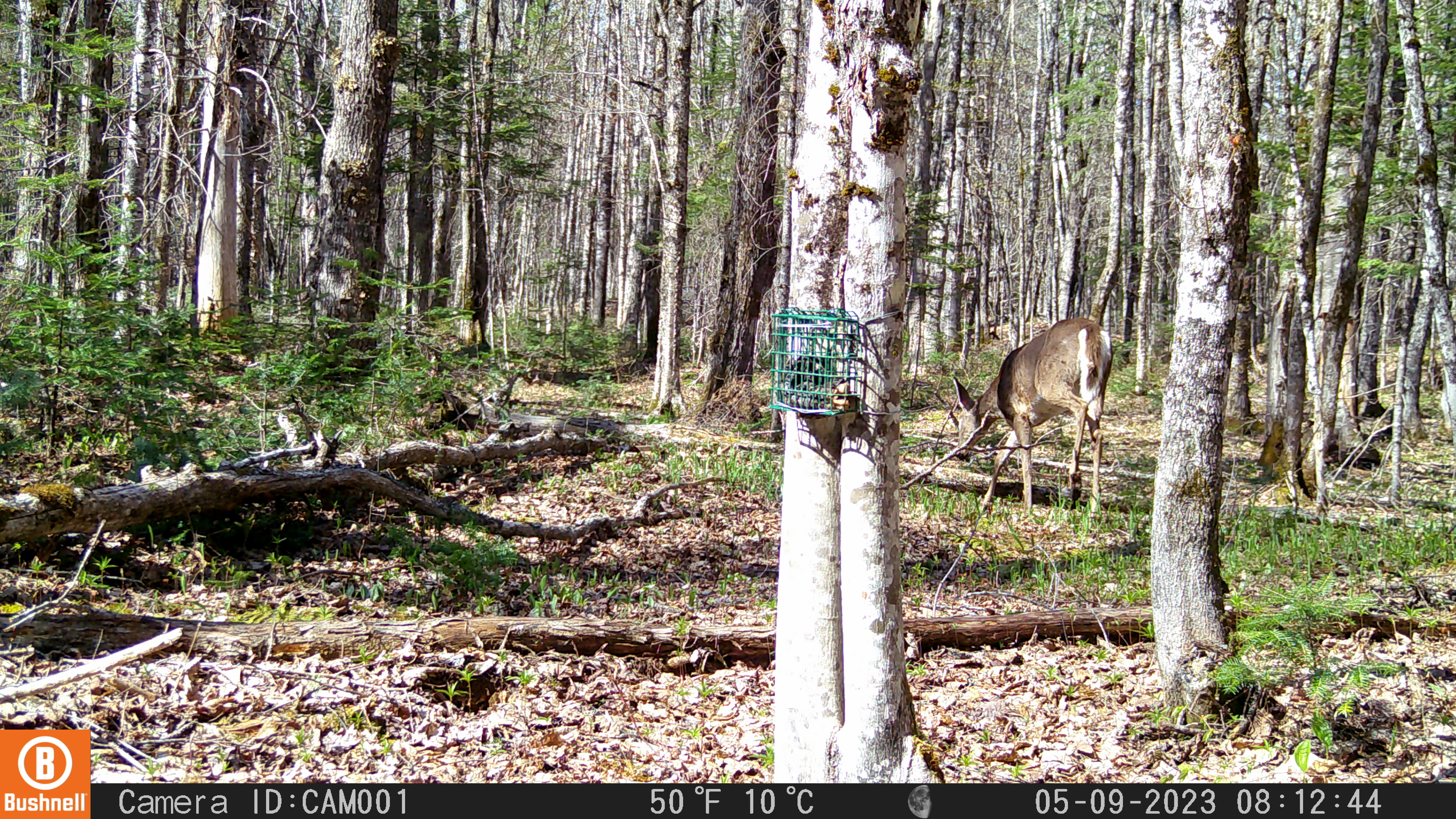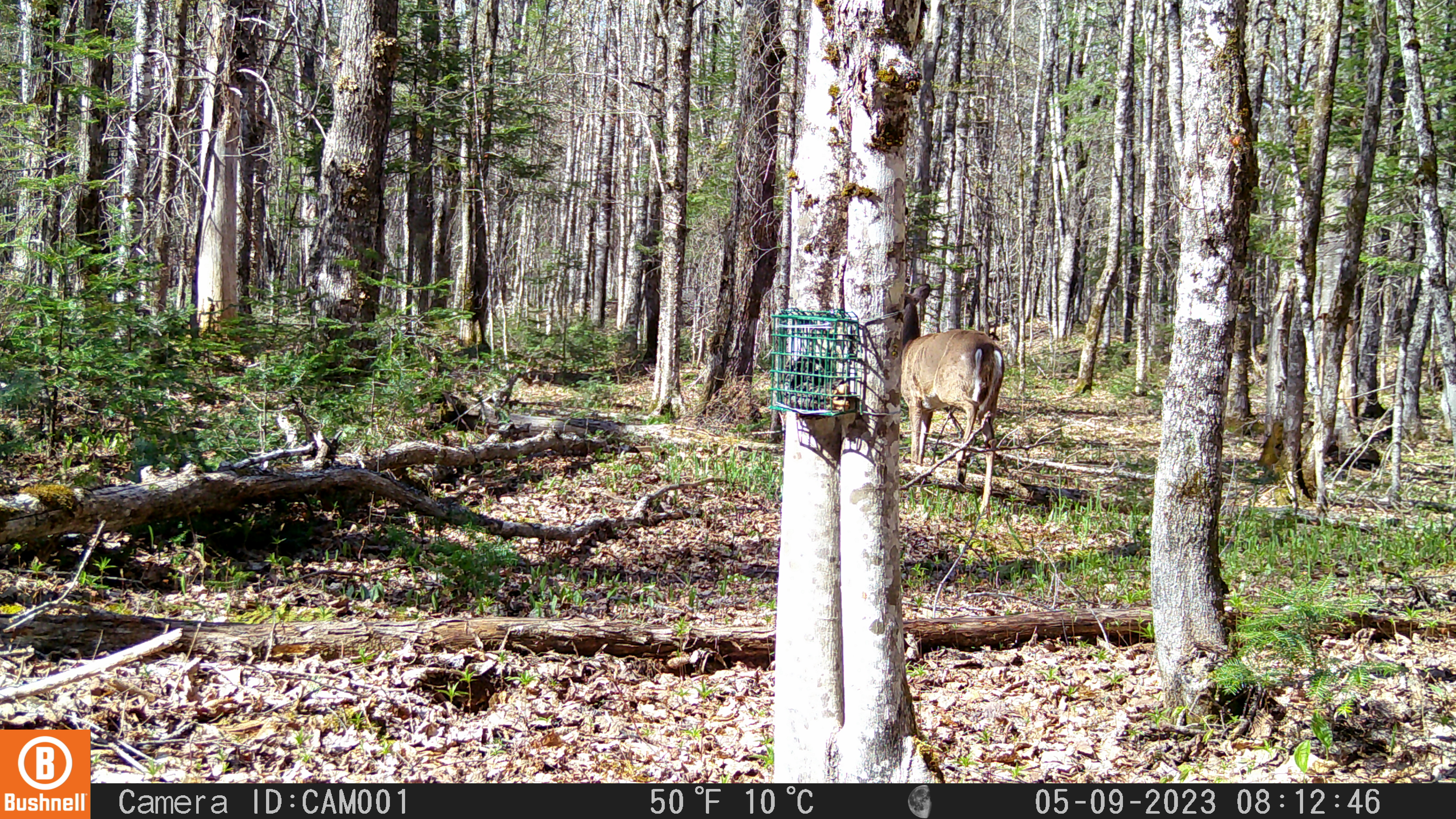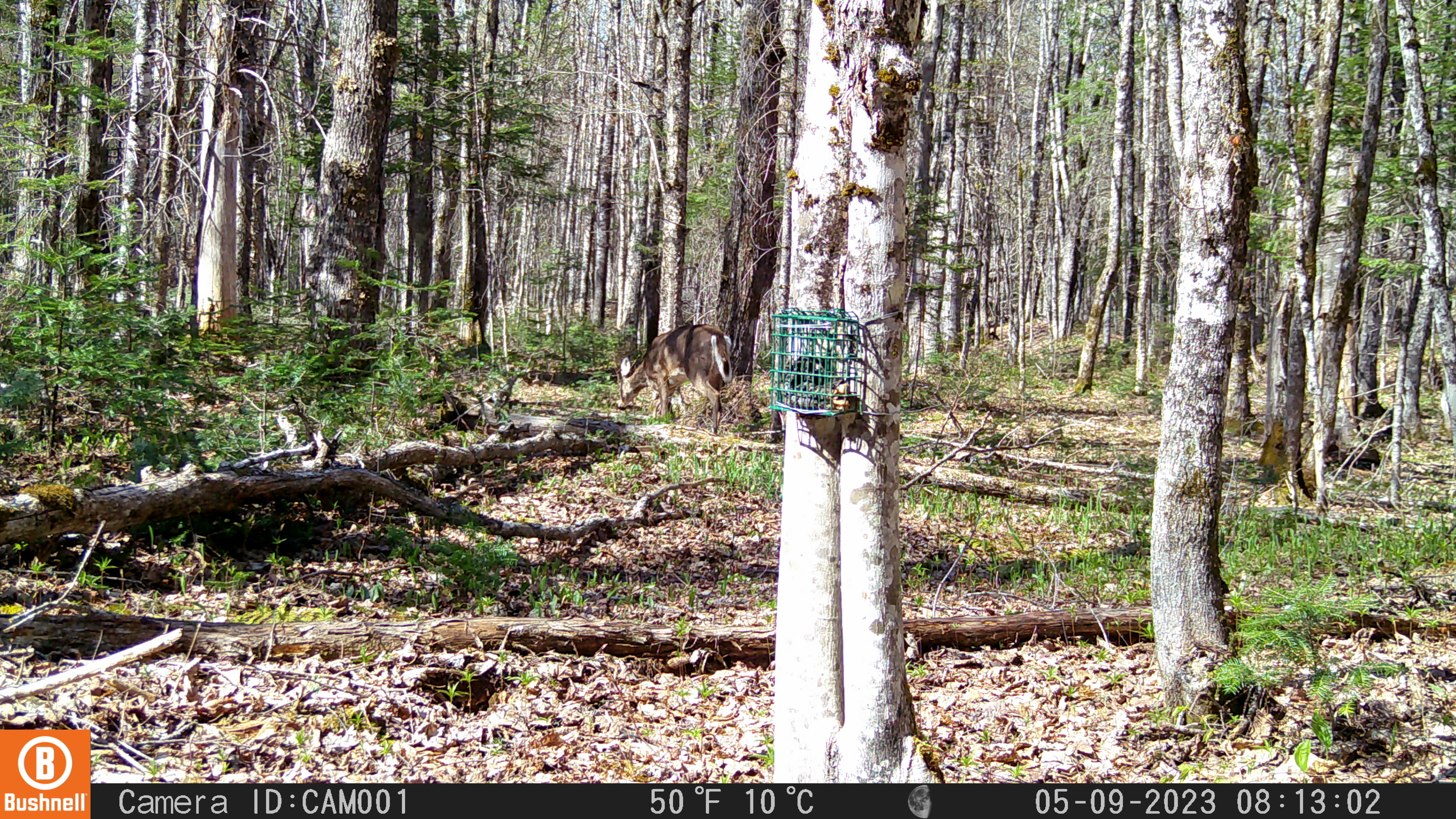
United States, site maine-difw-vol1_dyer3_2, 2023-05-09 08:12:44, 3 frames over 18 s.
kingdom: Animalia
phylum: Chordata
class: Mammalia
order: Artiodactyla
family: Cervidae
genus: Odocoileus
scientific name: Odocoileus virginianus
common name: white-tailed deer